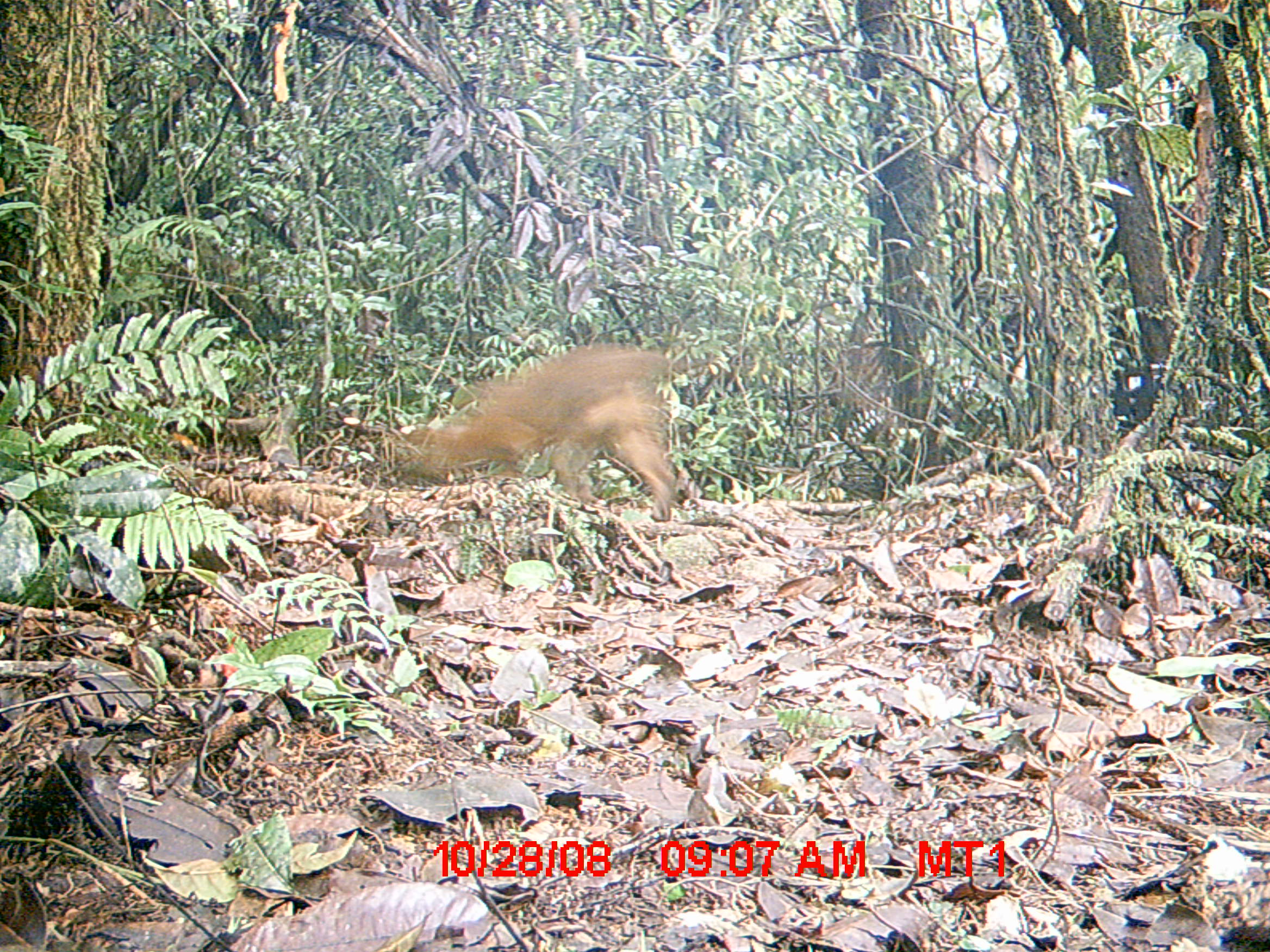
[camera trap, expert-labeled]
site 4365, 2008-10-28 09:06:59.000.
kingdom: Animalia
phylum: Chordata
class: Mammalia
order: Carnivora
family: Eupleridae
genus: Cryptoprocta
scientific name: Cryptoprocta ferox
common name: fossa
Cryptoprocta ferox (fossa), count 2.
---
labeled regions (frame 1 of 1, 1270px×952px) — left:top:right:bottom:
cryptoprocta ferox: 388:334:700:522